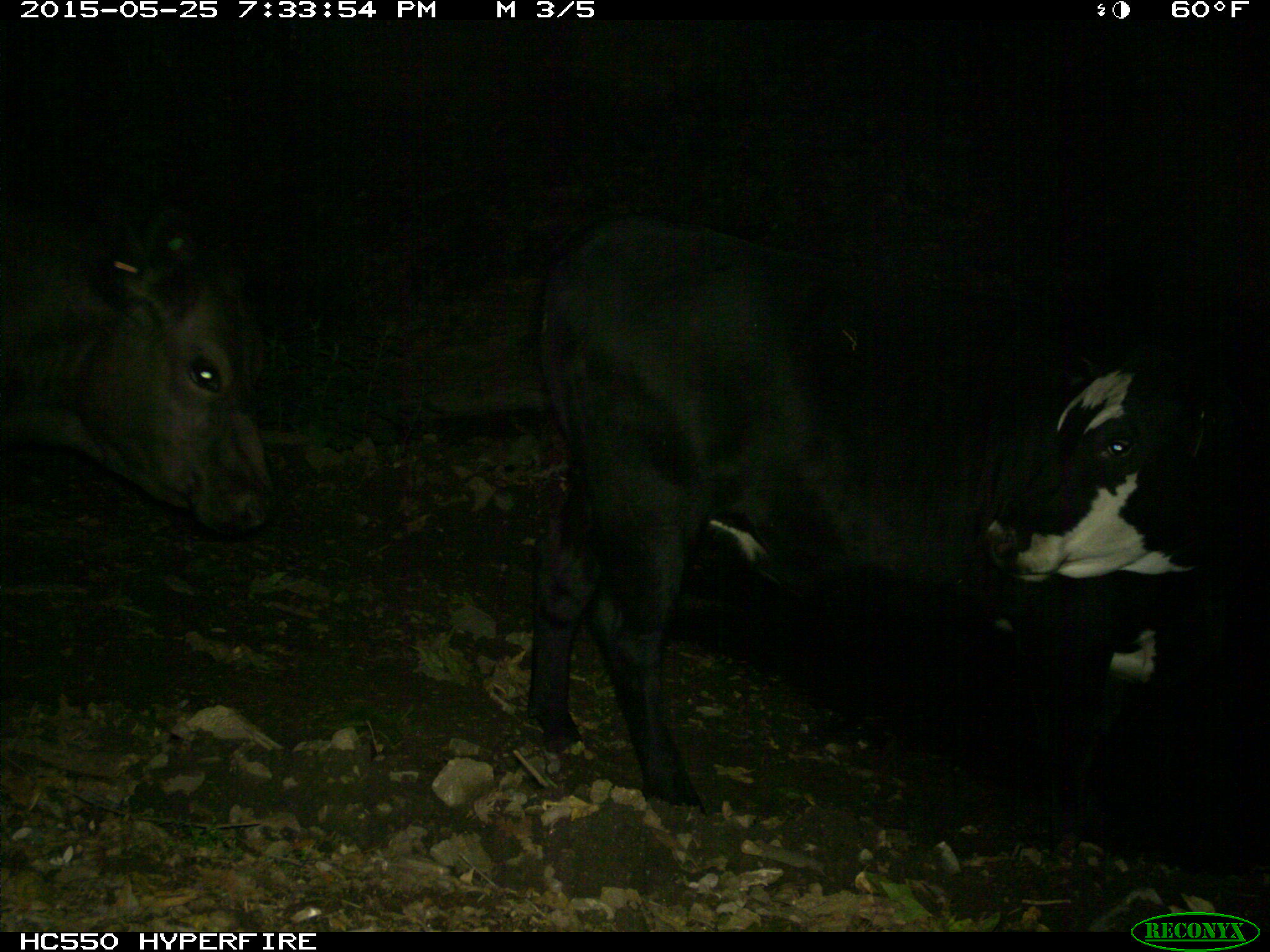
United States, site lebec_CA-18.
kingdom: Animalia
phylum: Chordata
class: Mammalia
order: Artiodactyla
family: Bovidae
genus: Bos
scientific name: Bos taurus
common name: domestic cow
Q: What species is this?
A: Bos taurus (domestic cow).